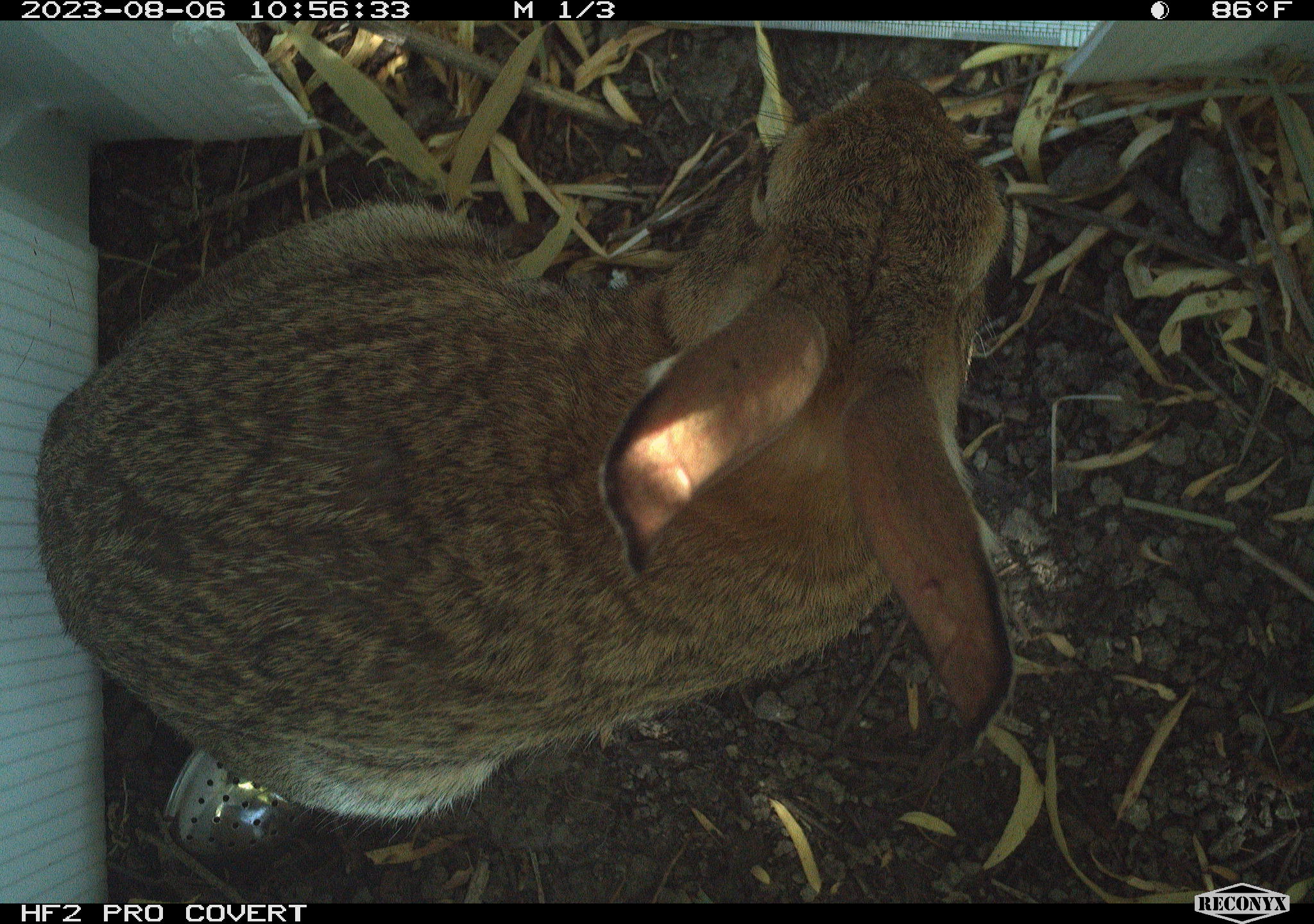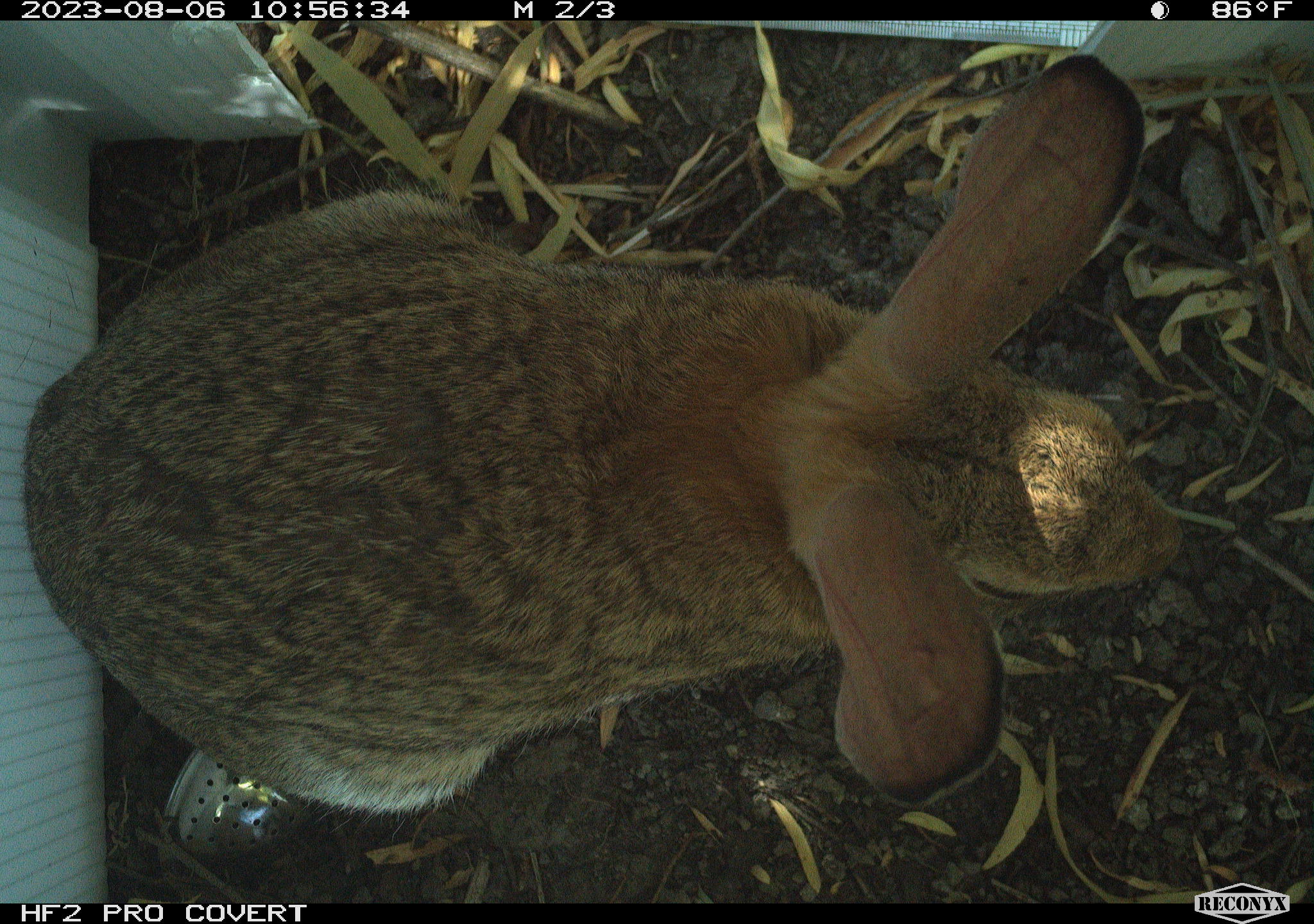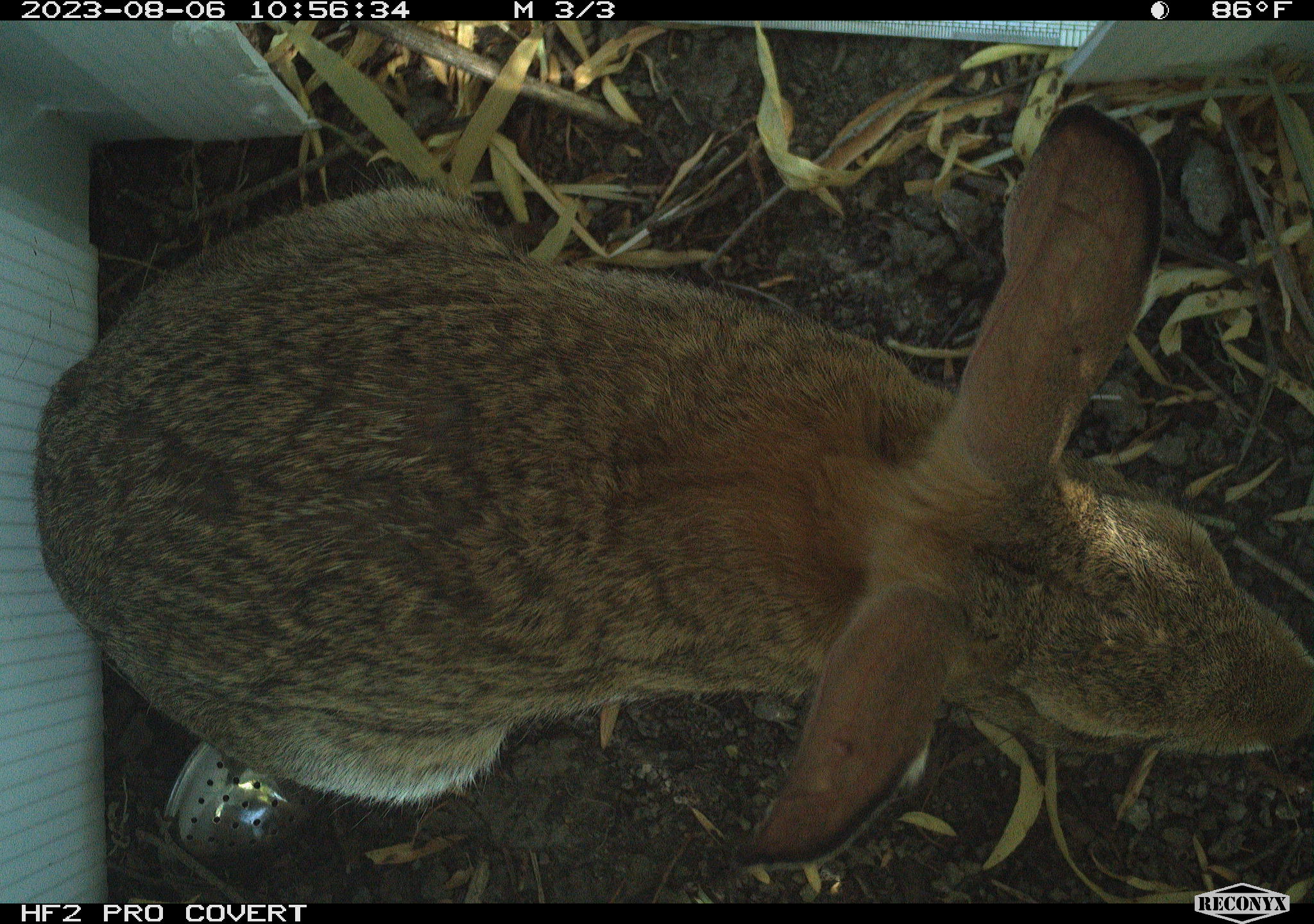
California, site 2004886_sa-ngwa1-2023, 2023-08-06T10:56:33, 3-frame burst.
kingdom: Animalia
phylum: Chordata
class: Mammalia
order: Lagomorpha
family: Leporidae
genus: Sylvilagus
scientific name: Sylvilagus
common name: cottontail rabbits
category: sylvilagus species